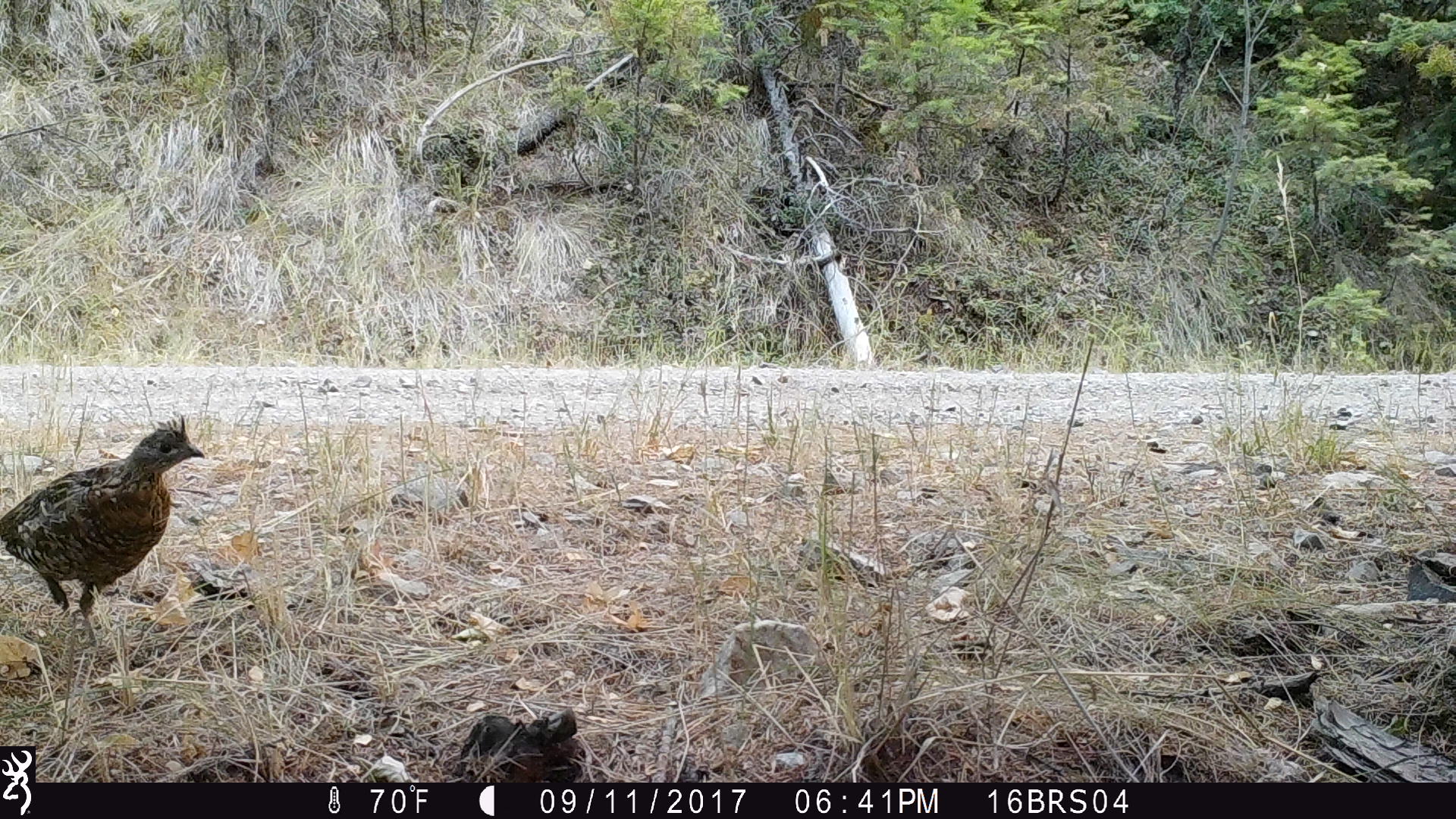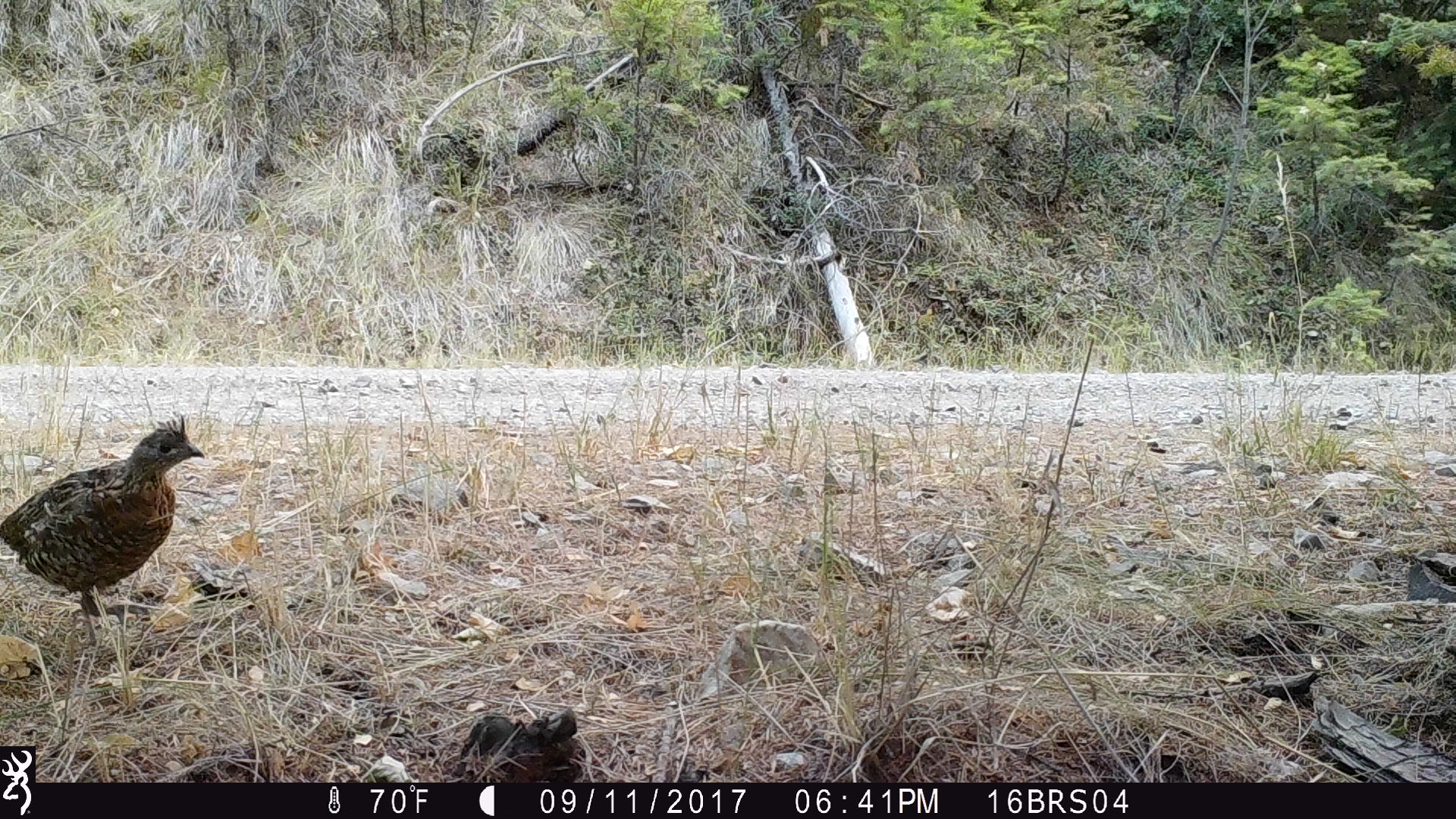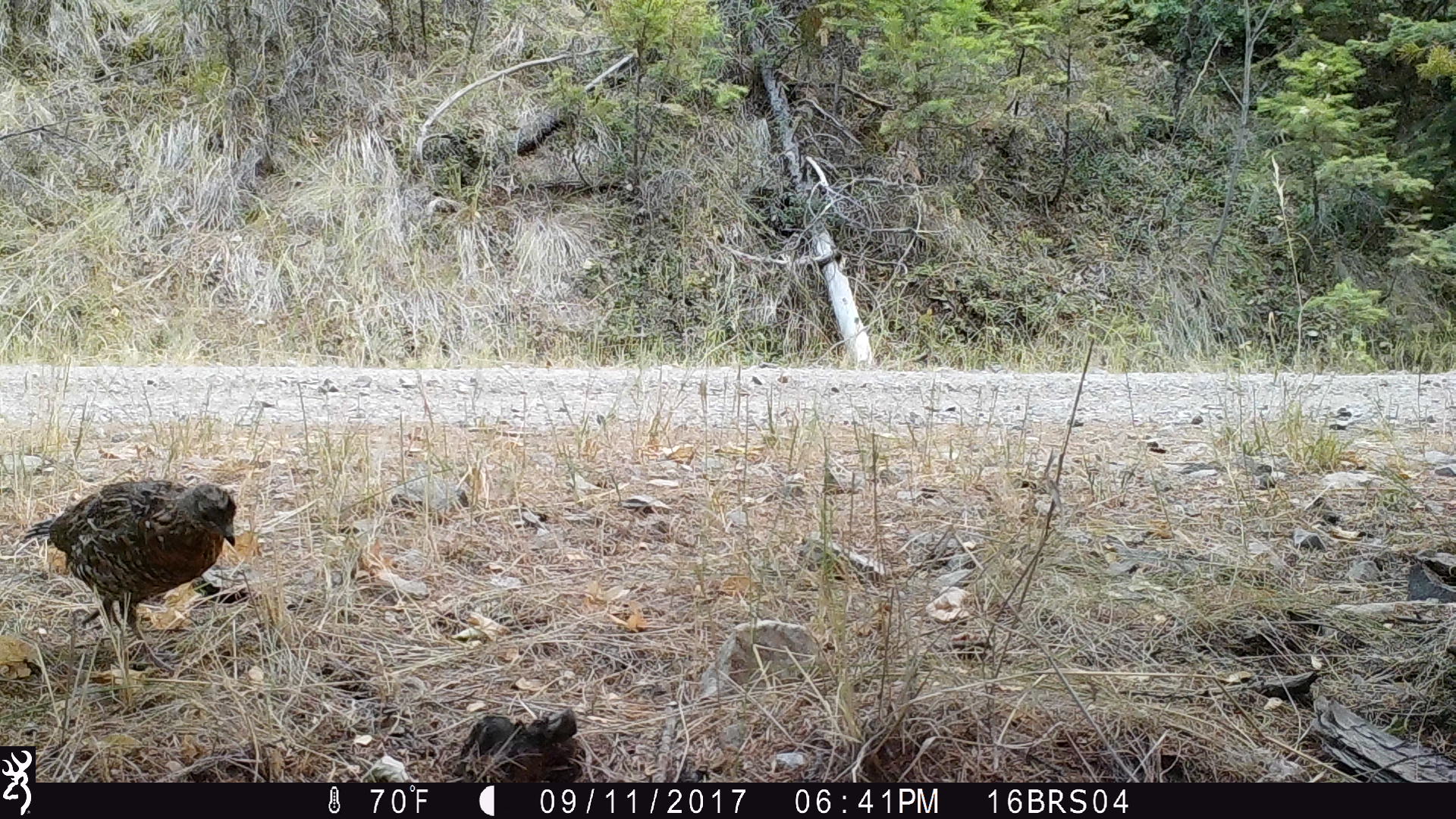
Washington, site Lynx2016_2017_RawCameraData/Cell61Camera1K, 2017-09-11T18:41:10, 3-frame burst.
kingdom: Animalia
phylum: Chordata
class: Aves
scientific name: Aves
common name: birds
Aves (birds). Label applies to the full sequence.